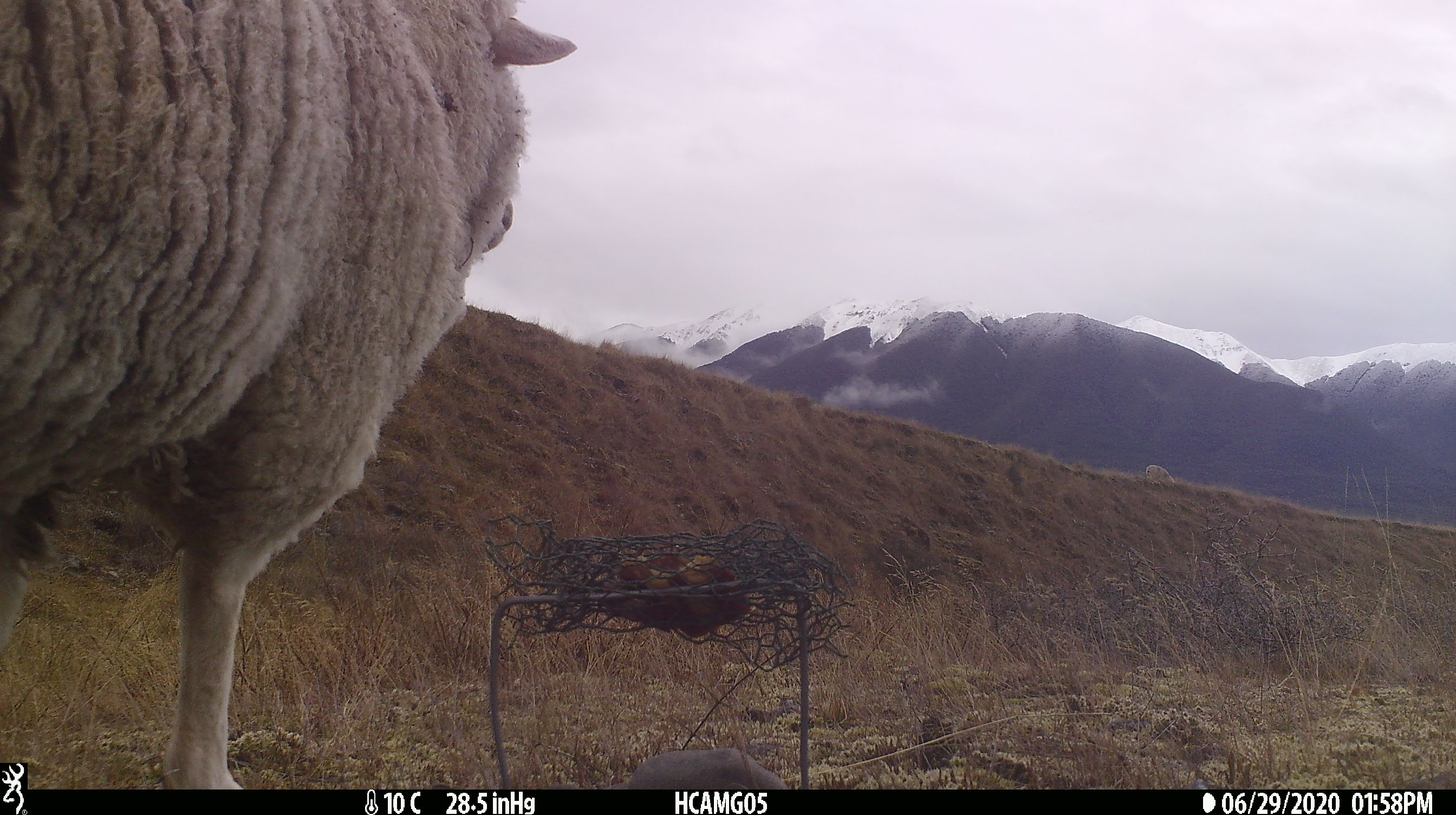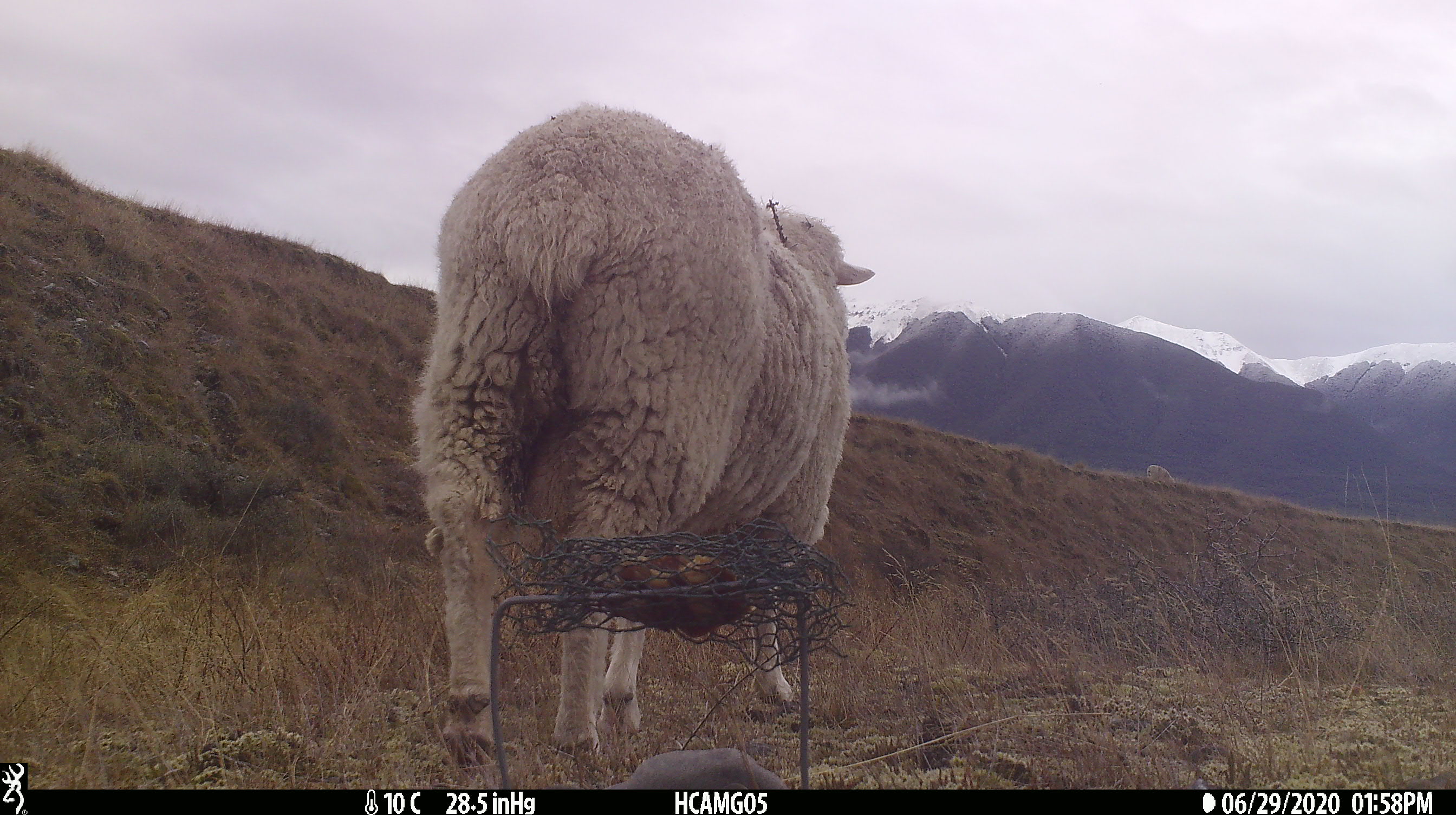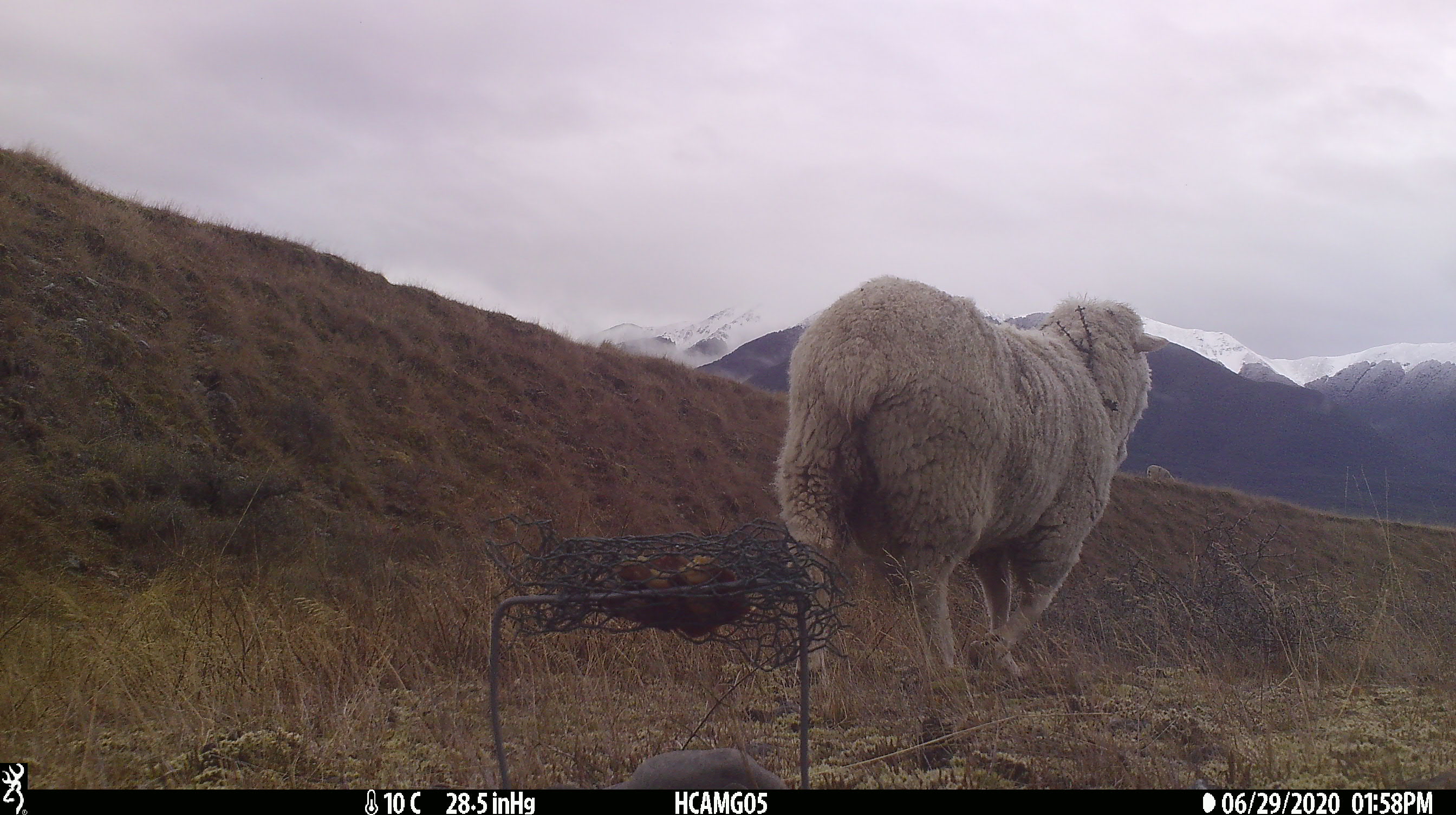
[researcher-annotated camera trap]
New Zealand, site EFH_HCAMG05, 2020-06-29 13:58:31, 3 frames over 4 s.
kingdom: Animalia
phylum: Chordata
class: Mammalia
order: Artiodactyla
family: Bovidae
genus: Ovis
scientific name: Ovis aries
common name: domestic sheep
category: sheep